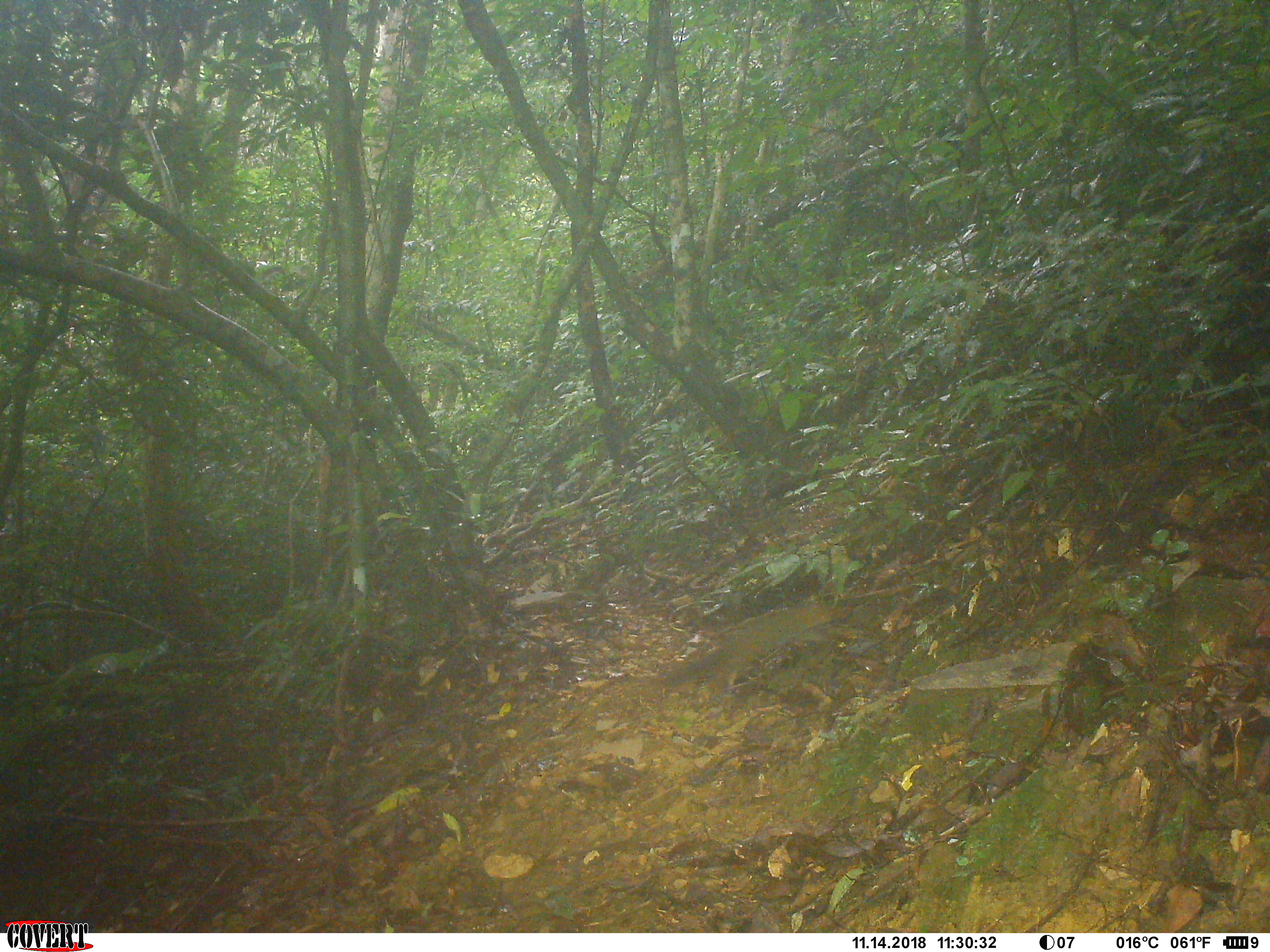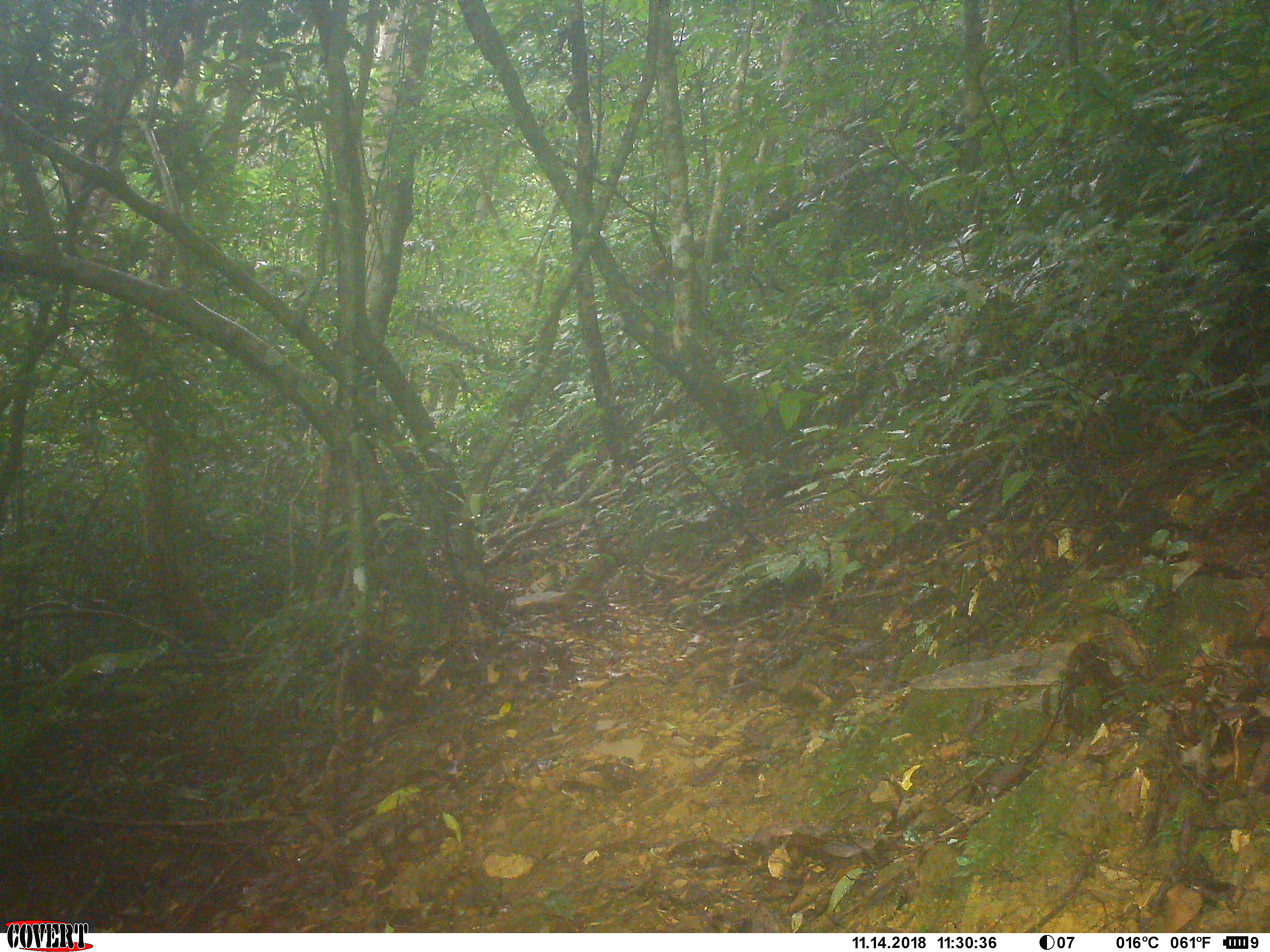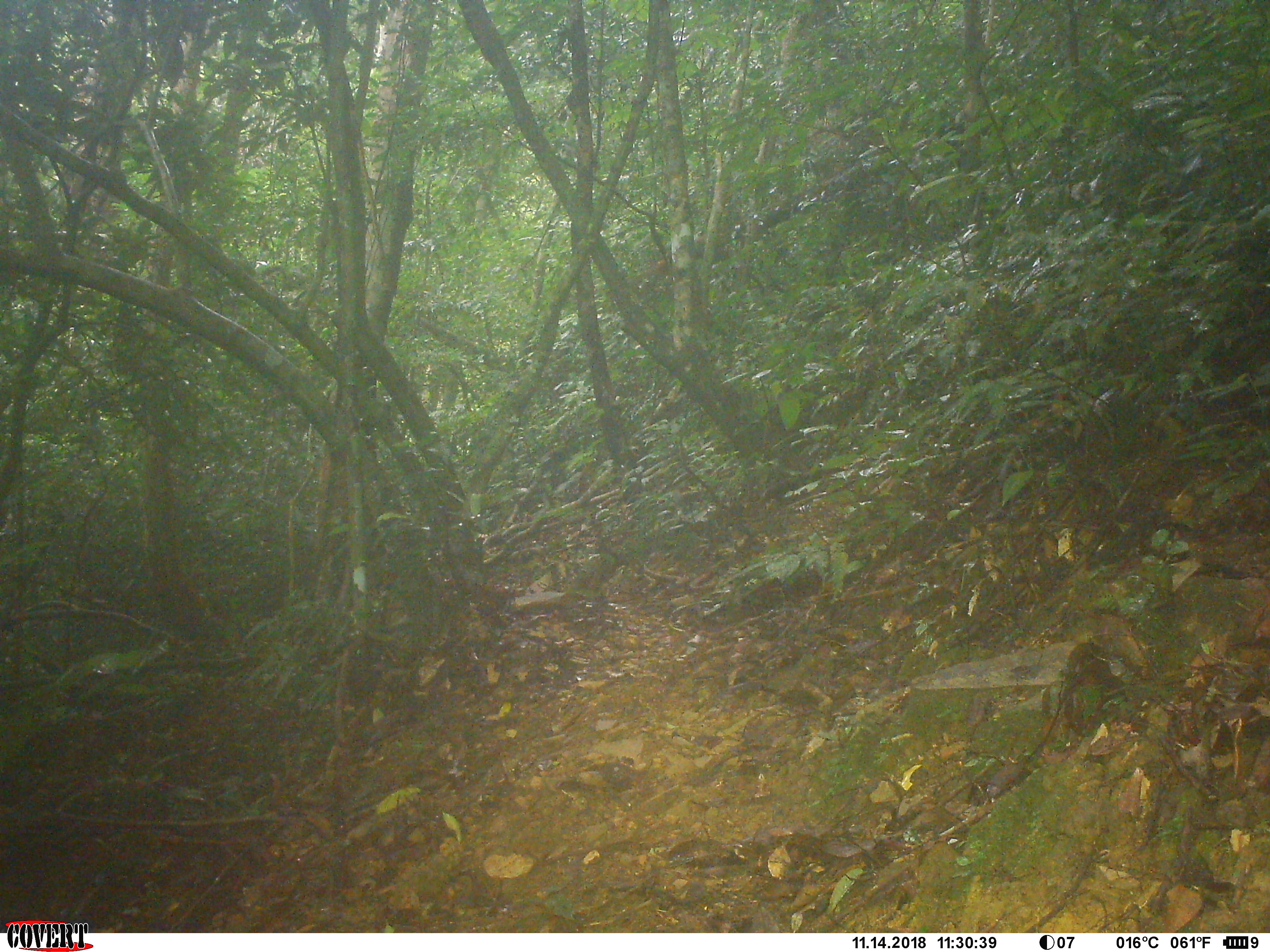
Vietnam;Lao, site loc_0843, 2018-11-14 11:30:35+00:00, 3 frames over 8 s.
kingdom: Animalia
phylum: Chordata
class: Mammalia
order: Rodentia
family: Sciuridae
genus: Dremomys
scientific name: Dremomys rufigenis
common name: red-cheeked squirrel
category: red cheeked squirrel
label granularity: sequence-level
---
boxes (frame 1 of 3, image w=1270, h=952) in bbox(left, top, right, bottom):
red cheeked squirrel: bbox(646, 605, 844, 698)